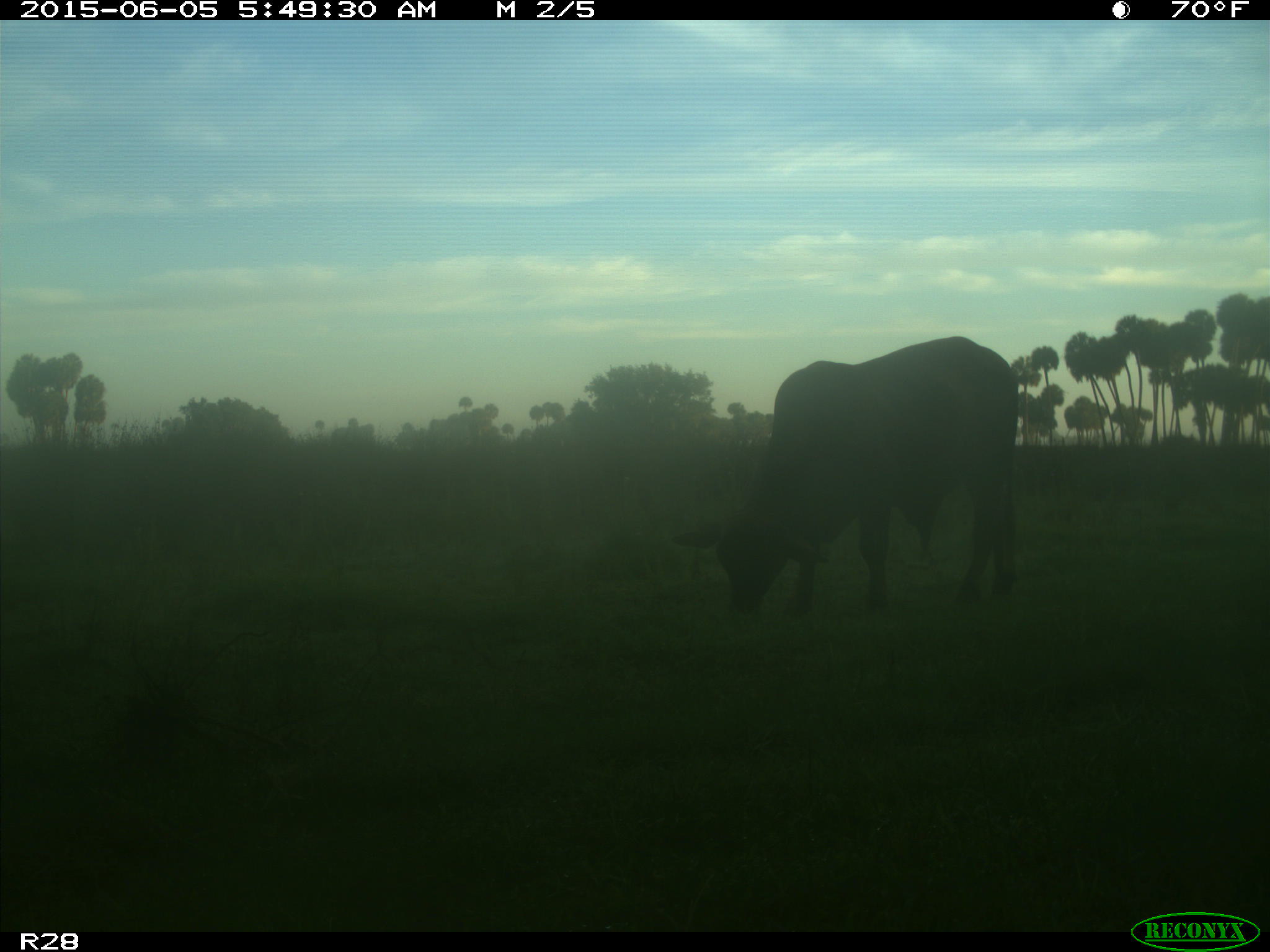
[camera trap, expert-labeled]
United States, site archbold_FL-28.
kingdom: Animalia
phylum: Chordata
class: Mammalia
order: Artiodactyla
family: Bovidae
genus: Bos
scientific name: Bos taurus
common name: domestic cow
Bos taurus (domestic cow).